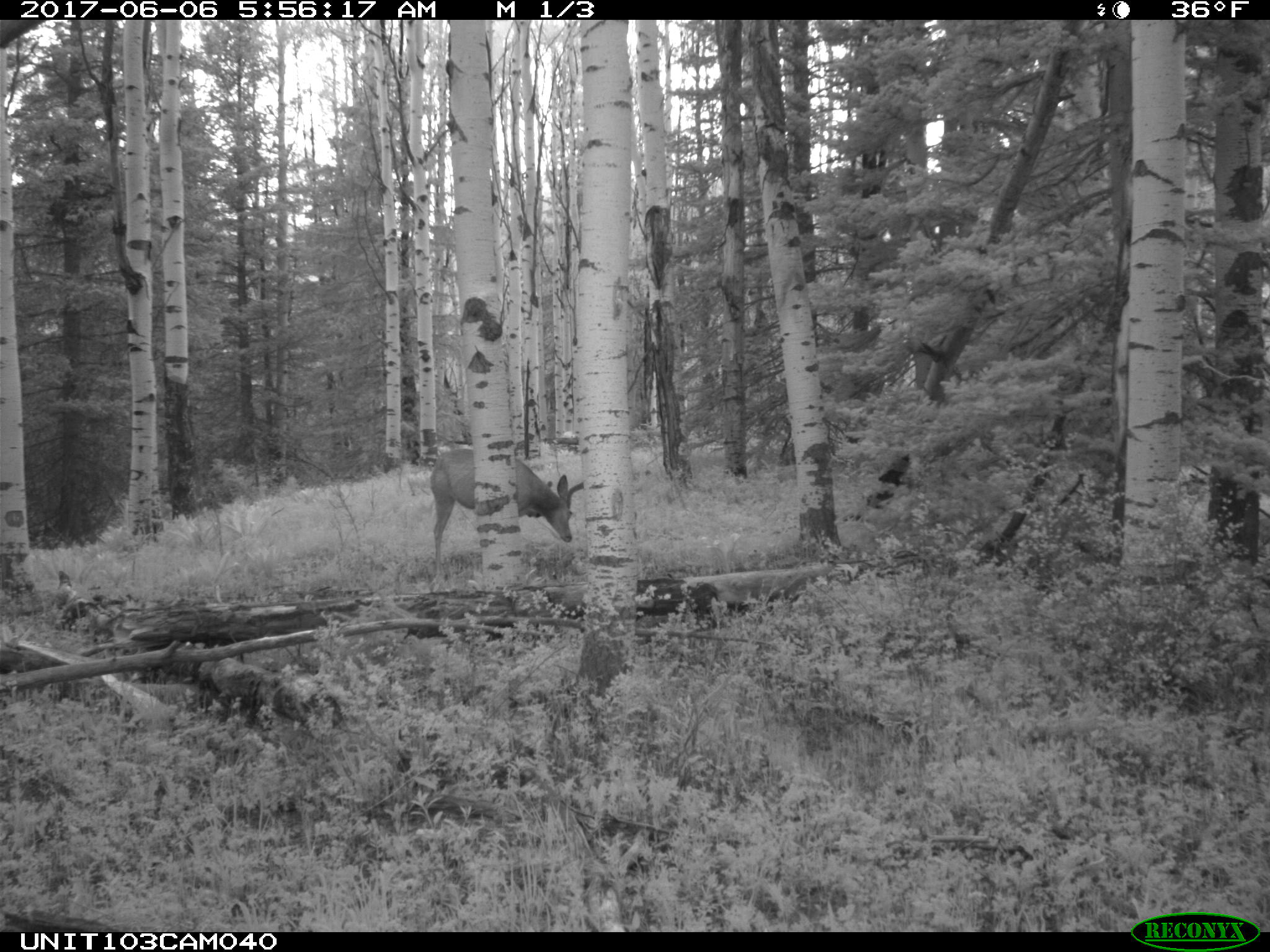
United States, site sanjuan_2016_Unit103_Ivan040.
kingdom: Animalia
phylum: Chordata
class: Mammalia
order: Artiodactyla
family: Cervidae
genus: Odocoileus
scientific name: Odocoileus hemionus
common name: mule deer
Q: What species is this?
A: Odocoileus hemionus (mule deer).